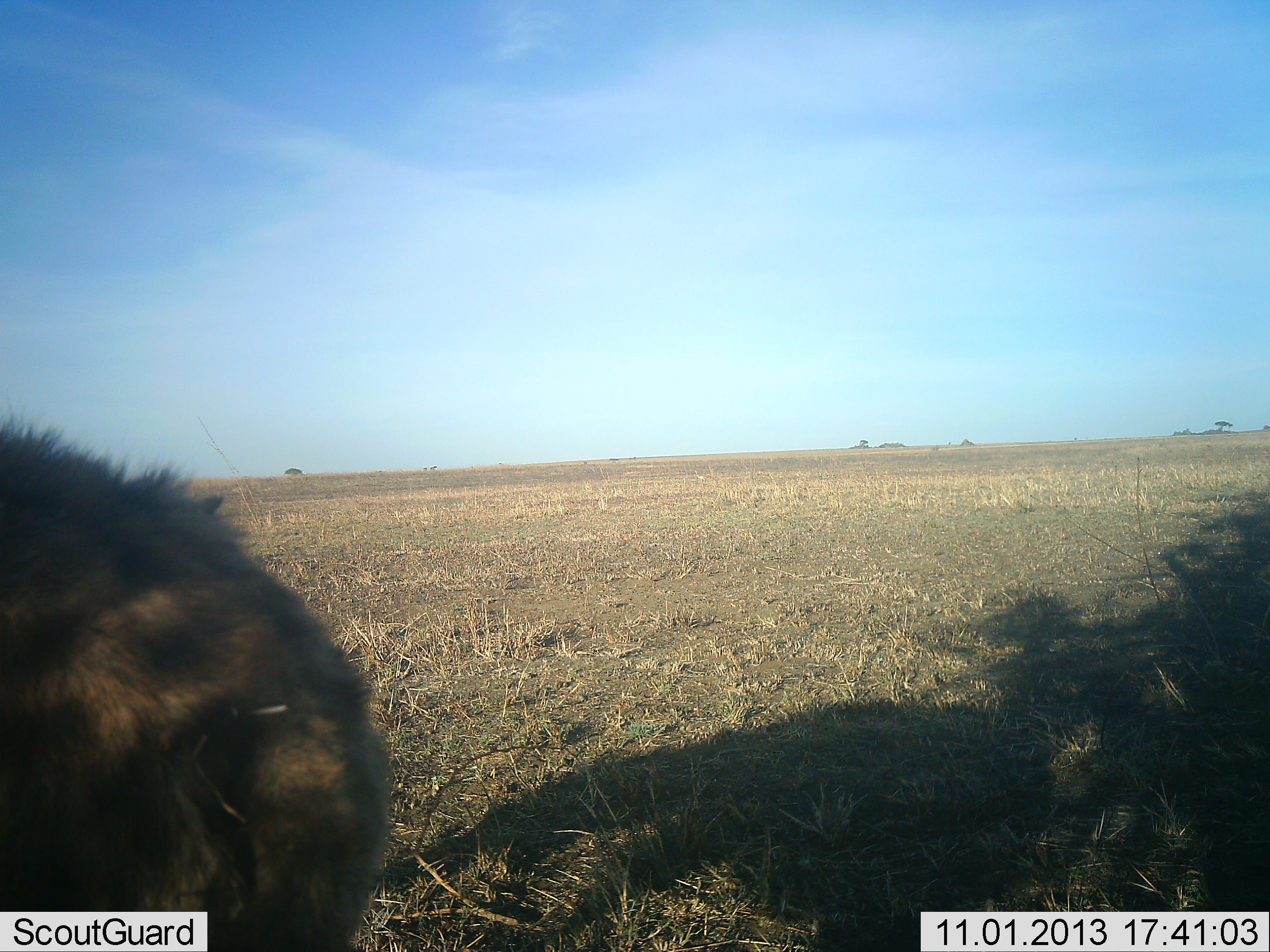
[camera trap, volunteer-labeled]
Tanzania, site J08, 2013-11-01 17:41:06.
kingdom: Animalia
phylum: Chordata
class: Mammalia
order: Carnivora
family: Hyaenidae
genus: Crocuta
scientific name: Crocuta crocuta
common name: spotted hyena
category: hyenaspotted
Hyenaspotted (spotted hyena) (Crocuta crocuta), count 1. Behavior (volunteer vote fractions): standing 90%, resting 0%, moving 10%, interacting 0%. Young present (vote fraction): 0%. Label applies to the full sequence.